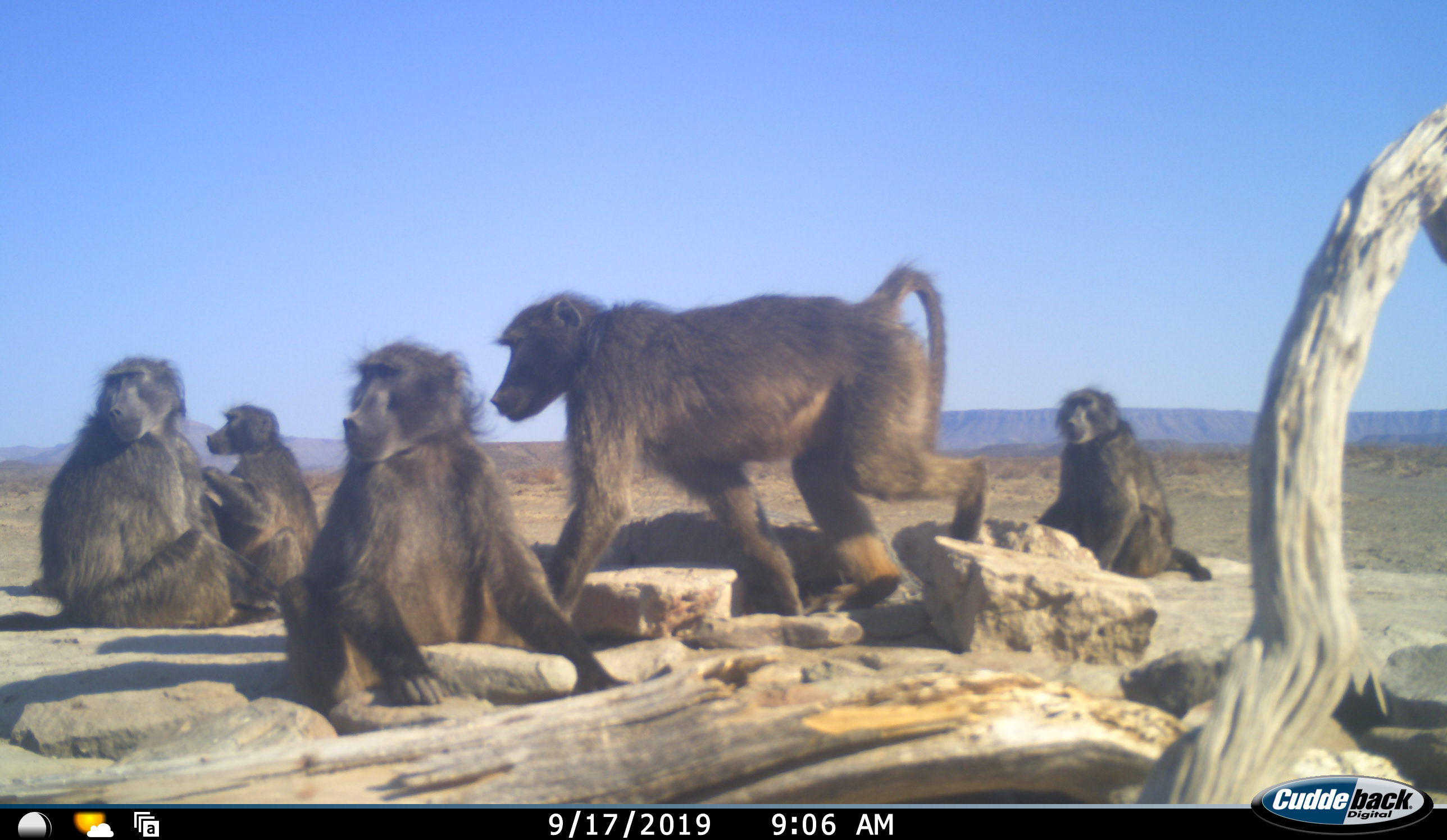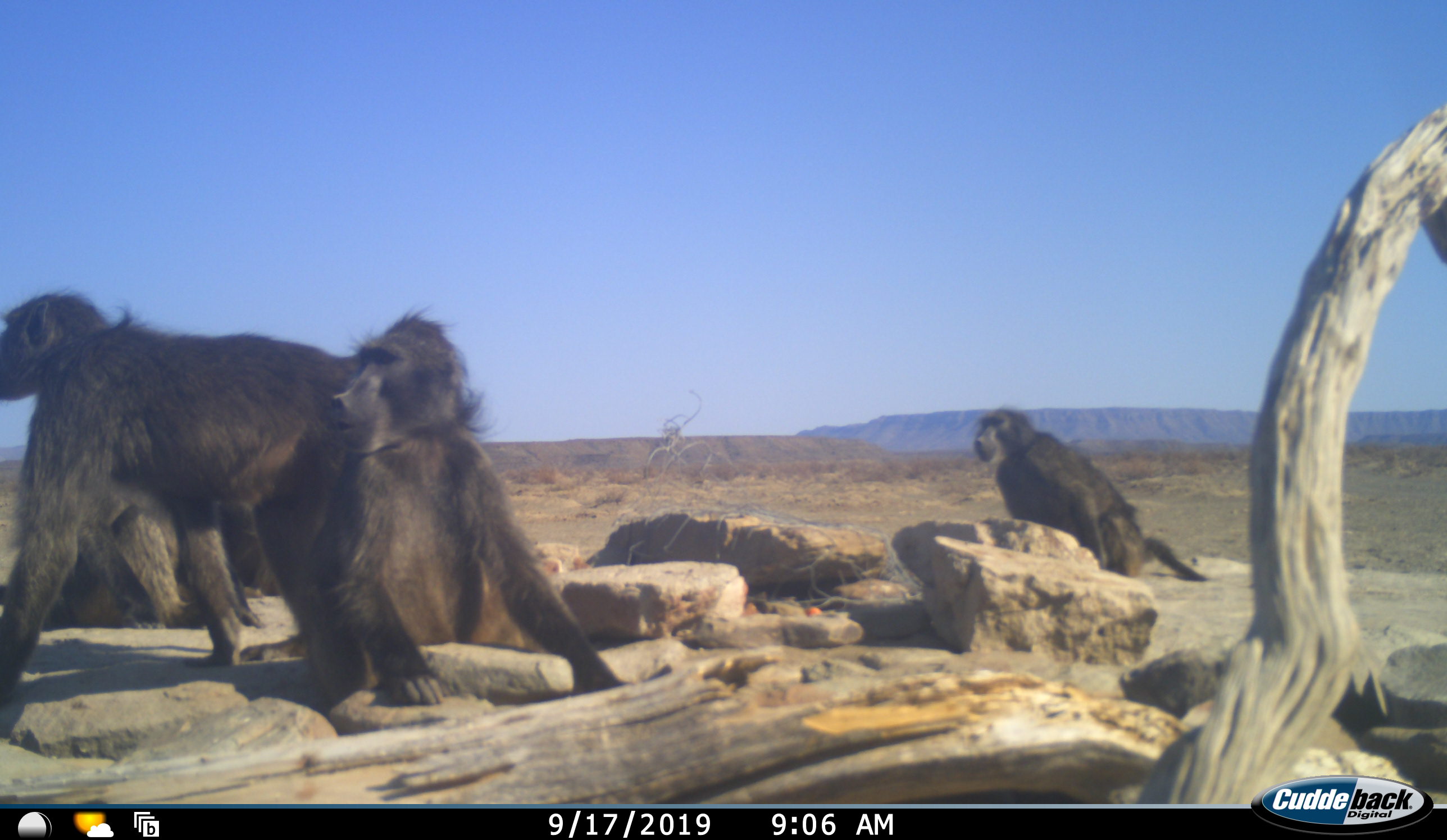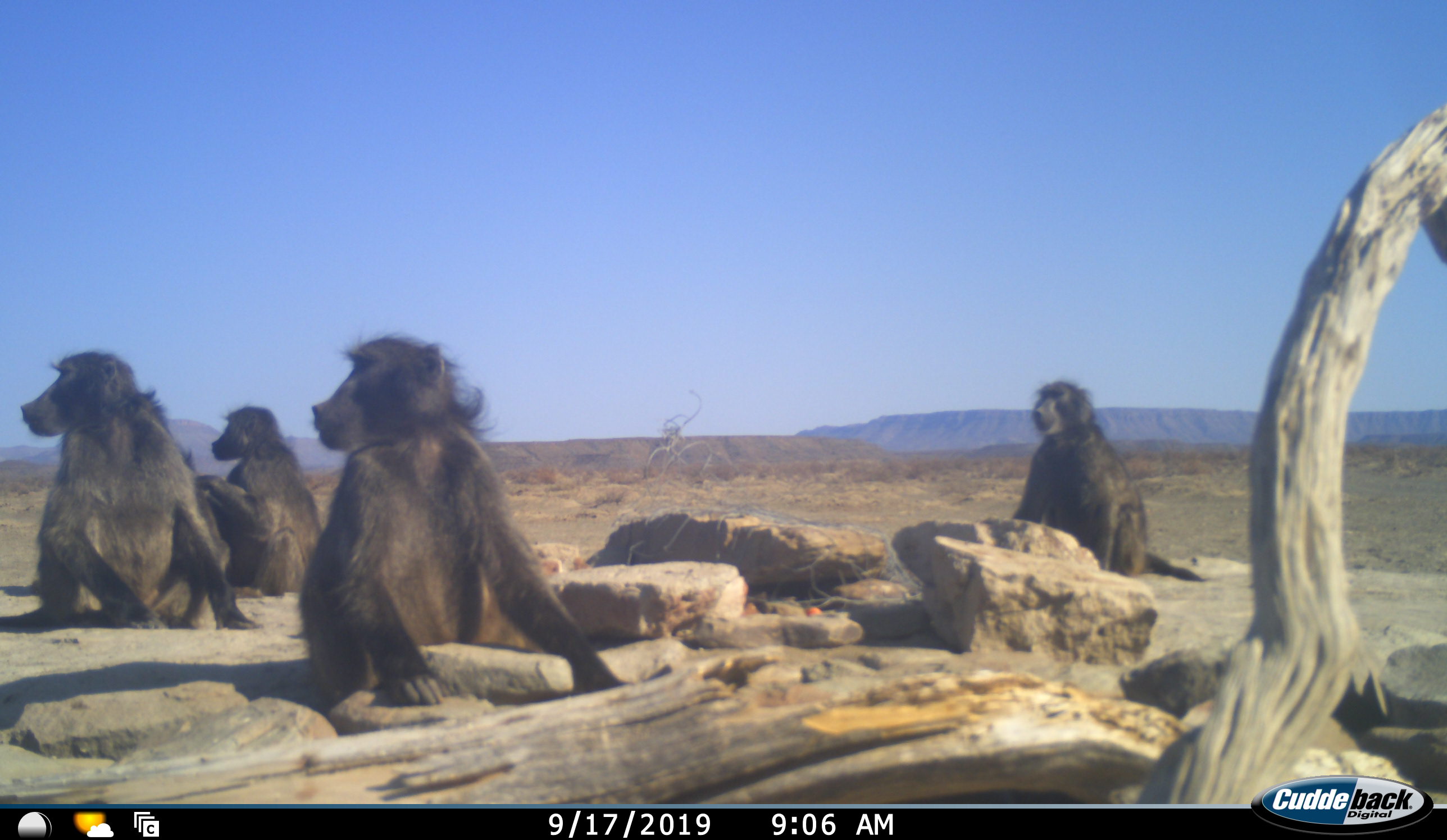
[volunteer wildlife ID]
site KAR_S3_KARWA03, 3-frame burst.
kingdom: Animalia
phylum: Chordata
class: Mammalia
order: Primates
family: Cercopithecidae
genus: Papio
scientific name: Papio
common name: baboon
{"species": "baboon (Papio)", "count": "5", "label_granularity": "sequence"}